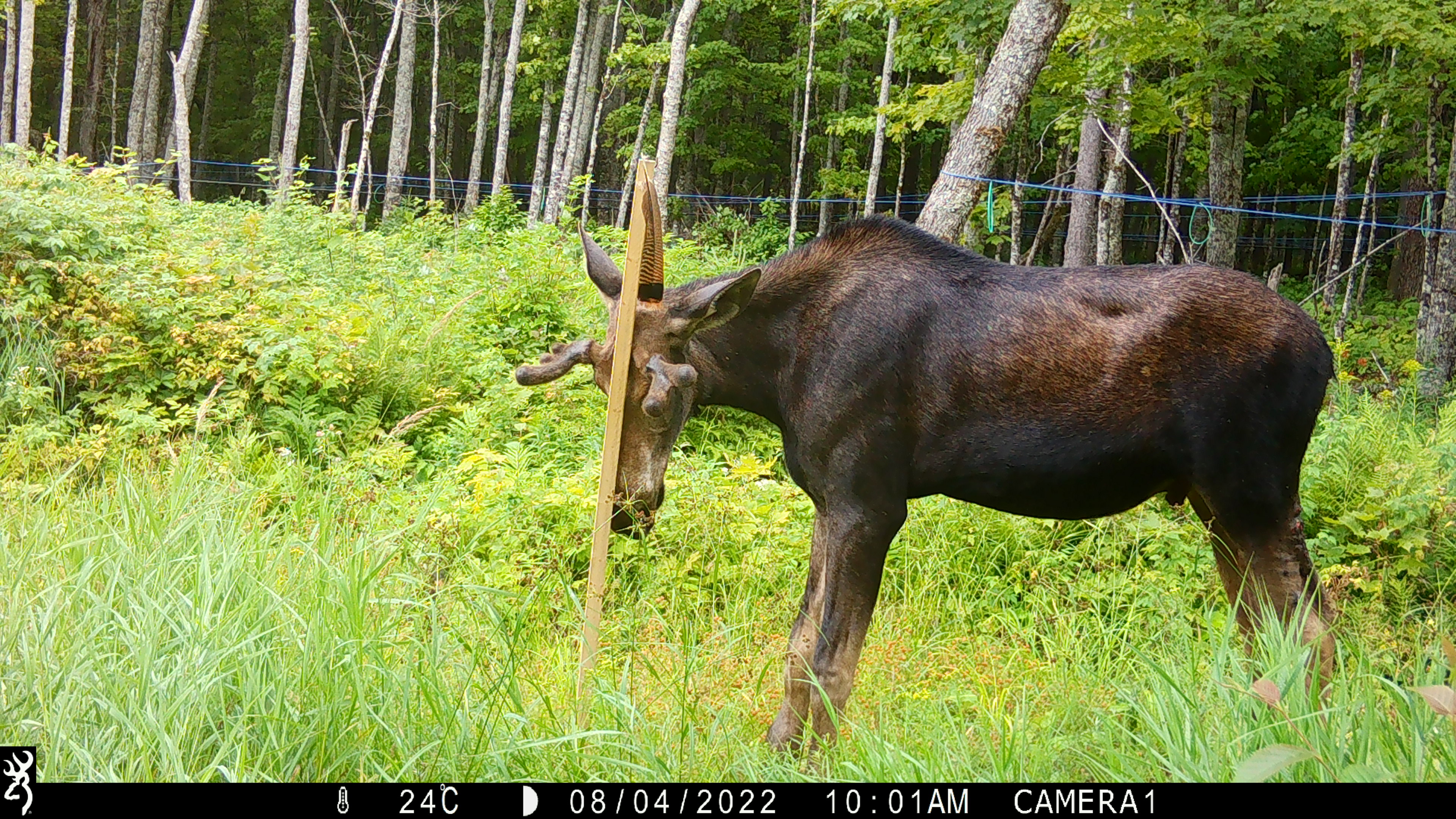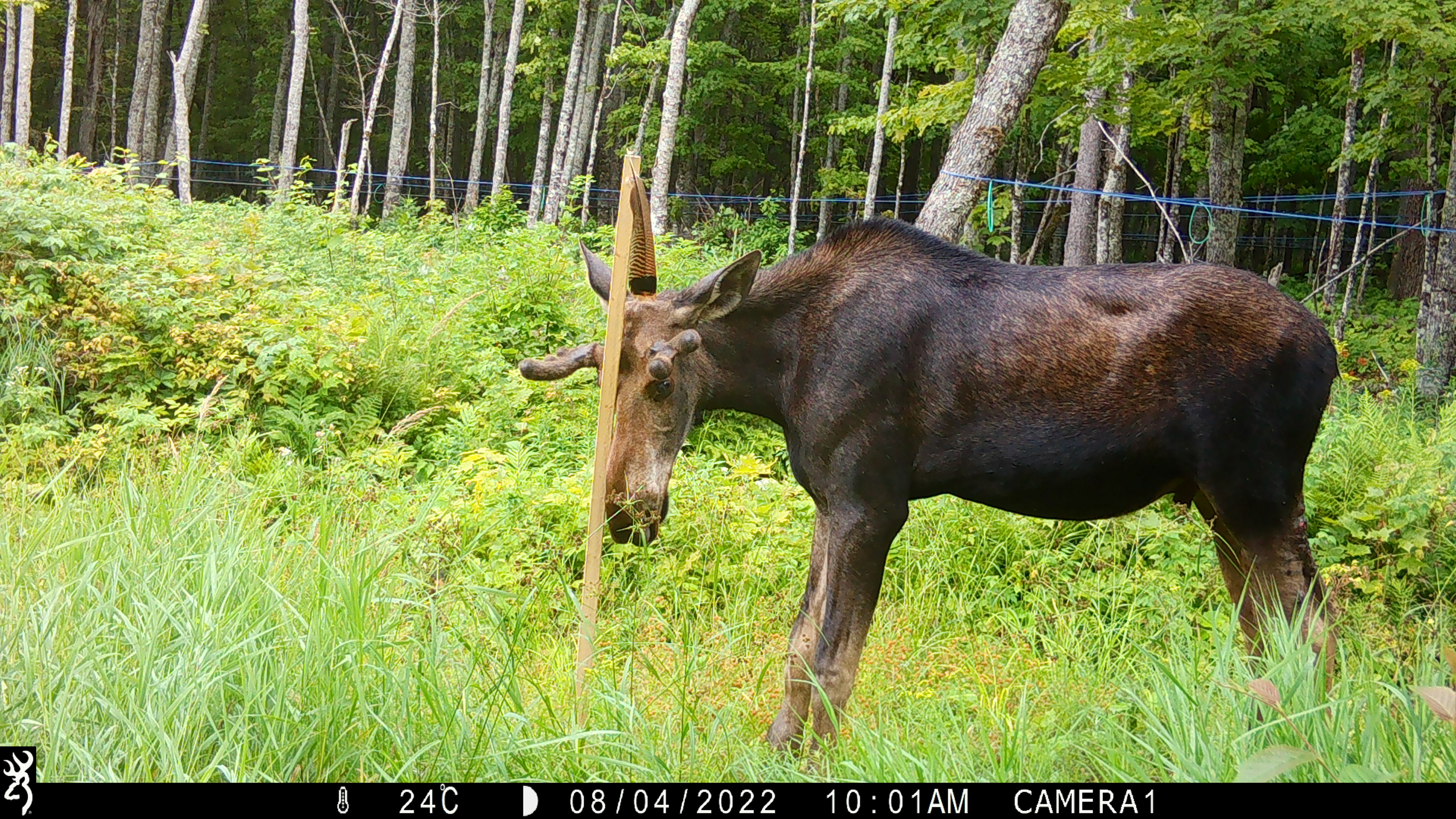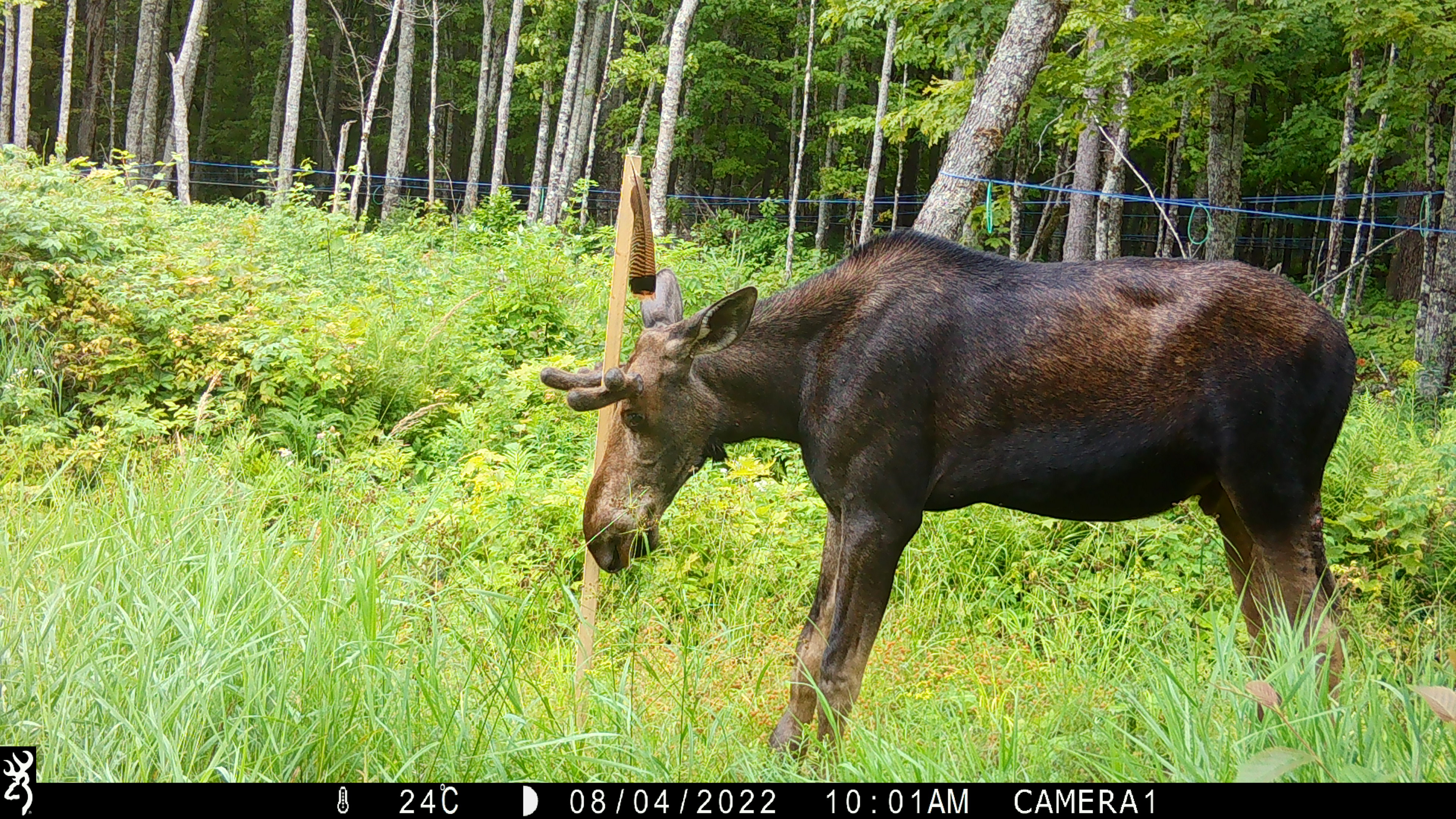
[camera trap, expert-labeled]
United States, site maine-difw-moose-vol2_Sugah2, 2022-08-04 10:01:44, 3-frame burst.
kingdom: Animalia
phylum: Chordata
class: Mammalia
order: Artiodactyla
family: Cervidae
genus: Alces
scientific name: Alces alces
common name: moose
Moose (Alces alces).